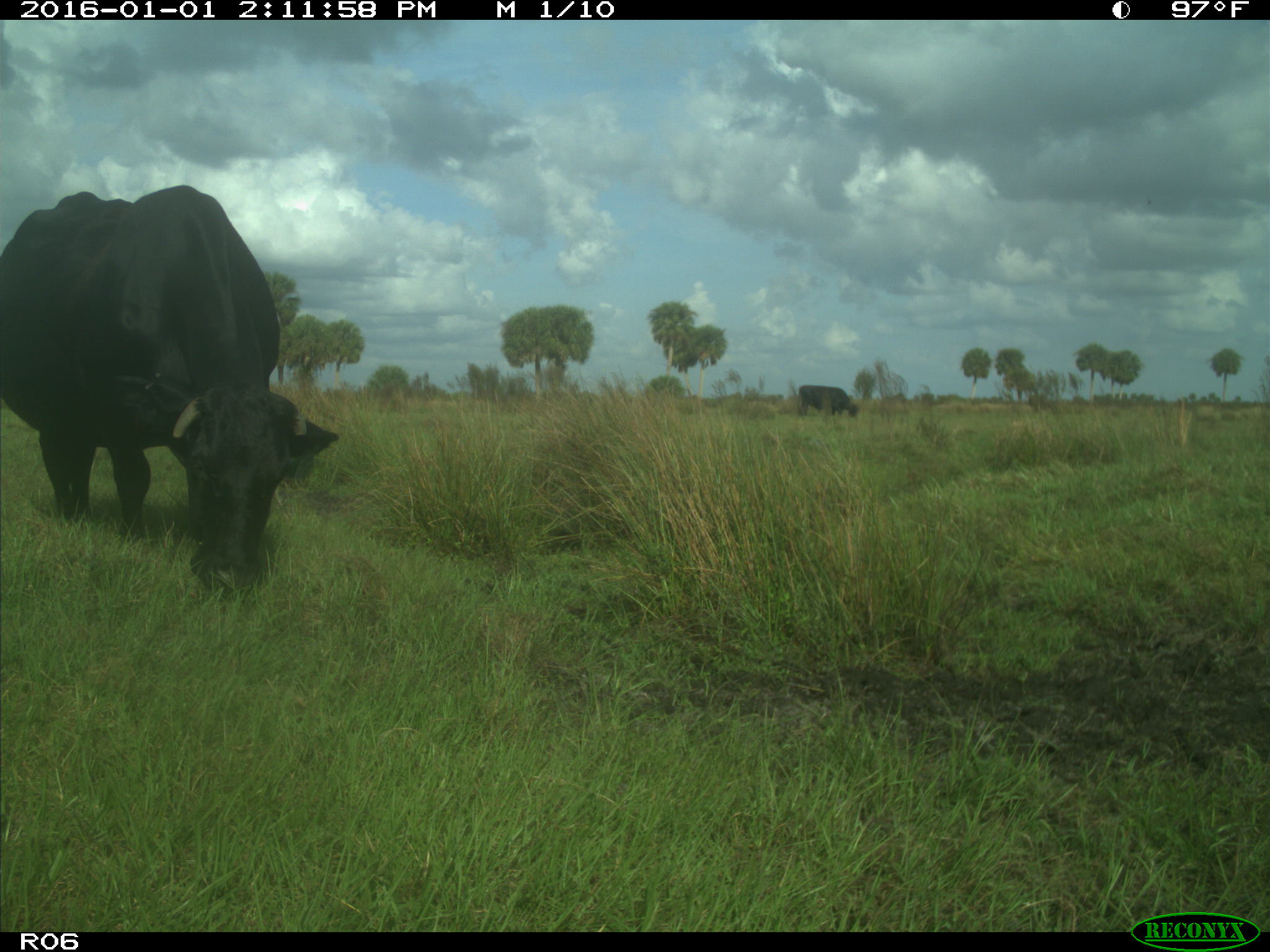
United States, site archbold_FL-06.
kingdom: Animalia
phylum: Chordata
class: Mammalia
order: Artiodactyla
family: Bovidae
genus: Bos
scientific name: Bos taurus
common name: domestic cow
Bos taurus (domestic cow).